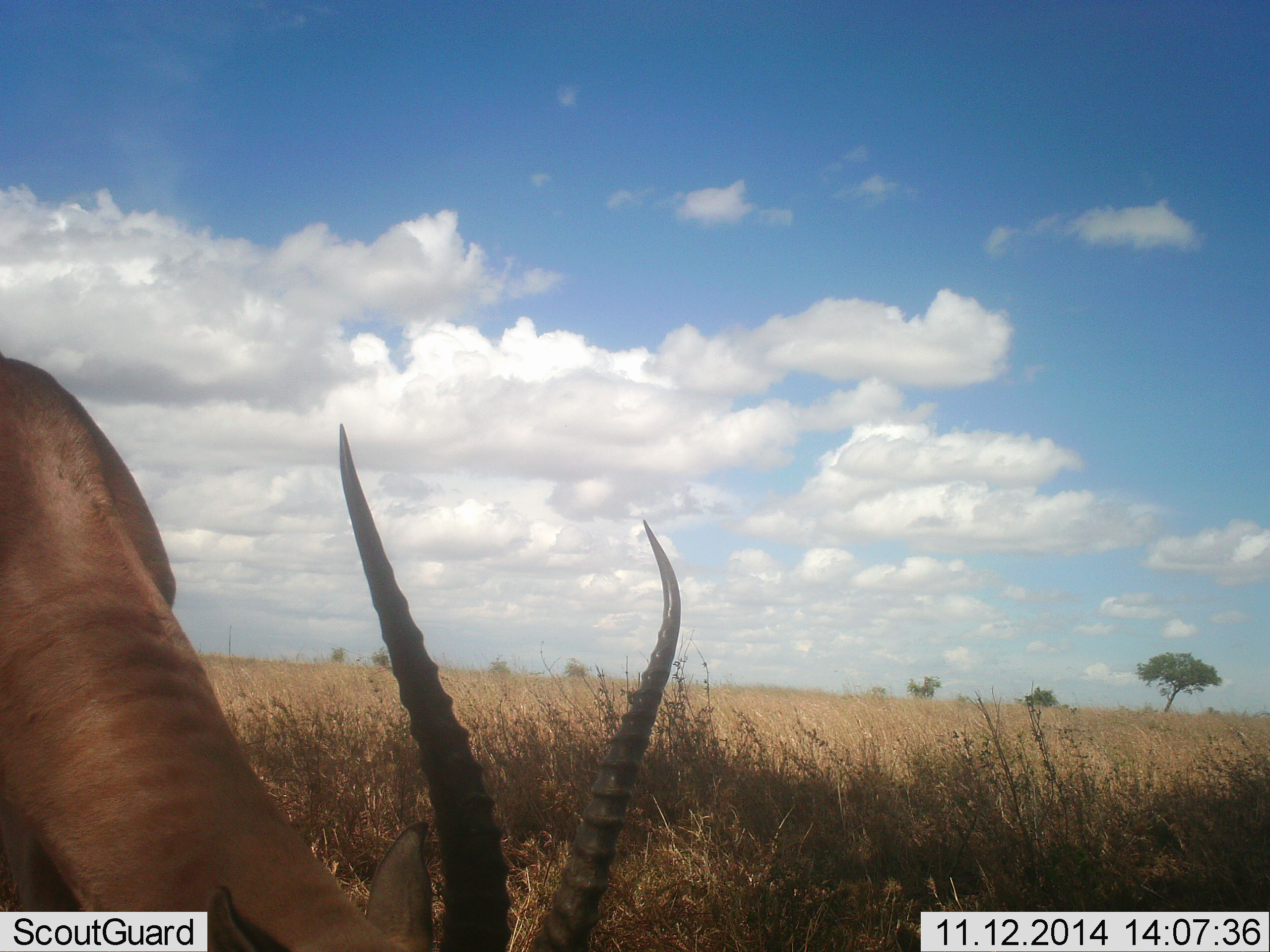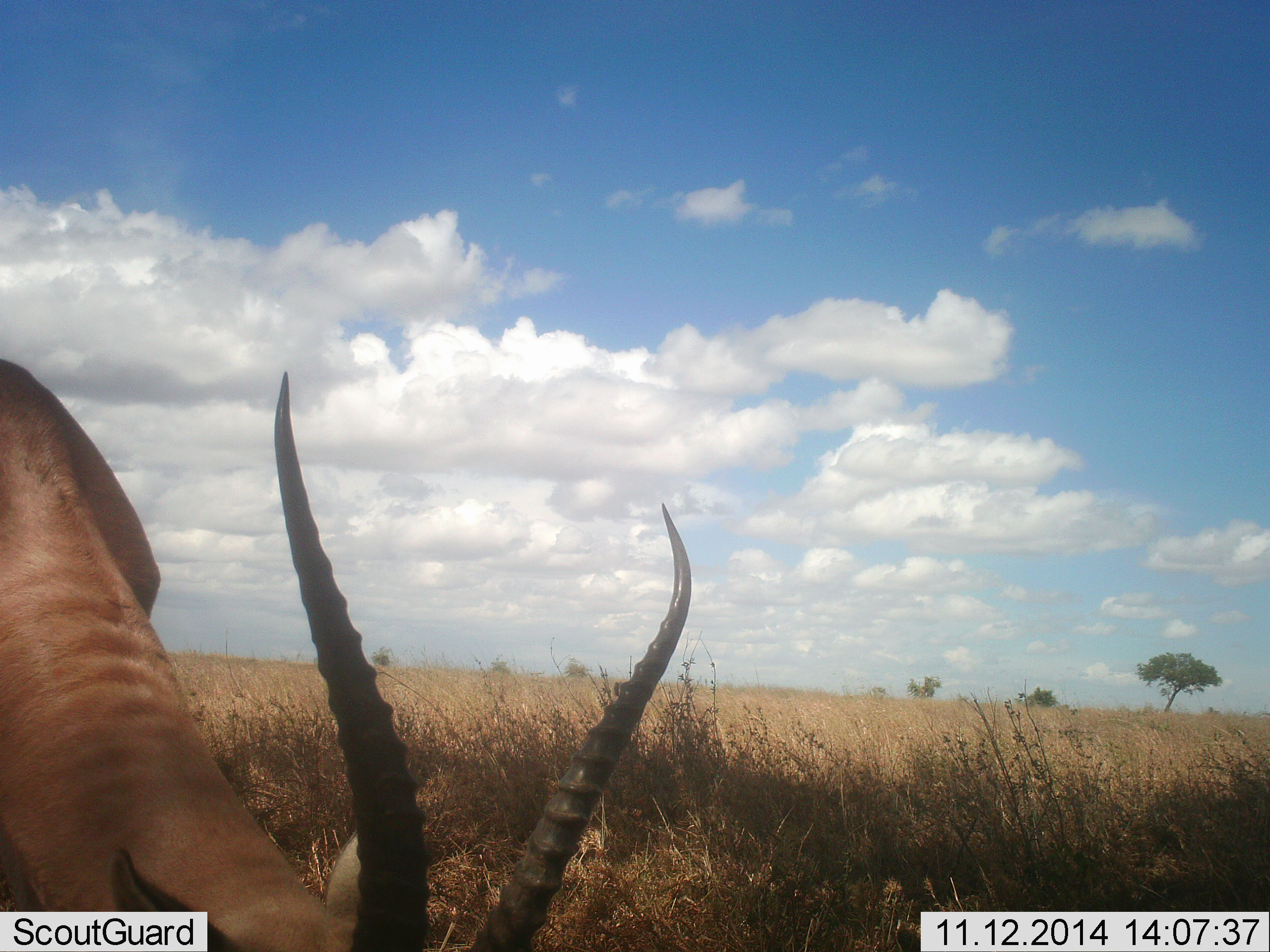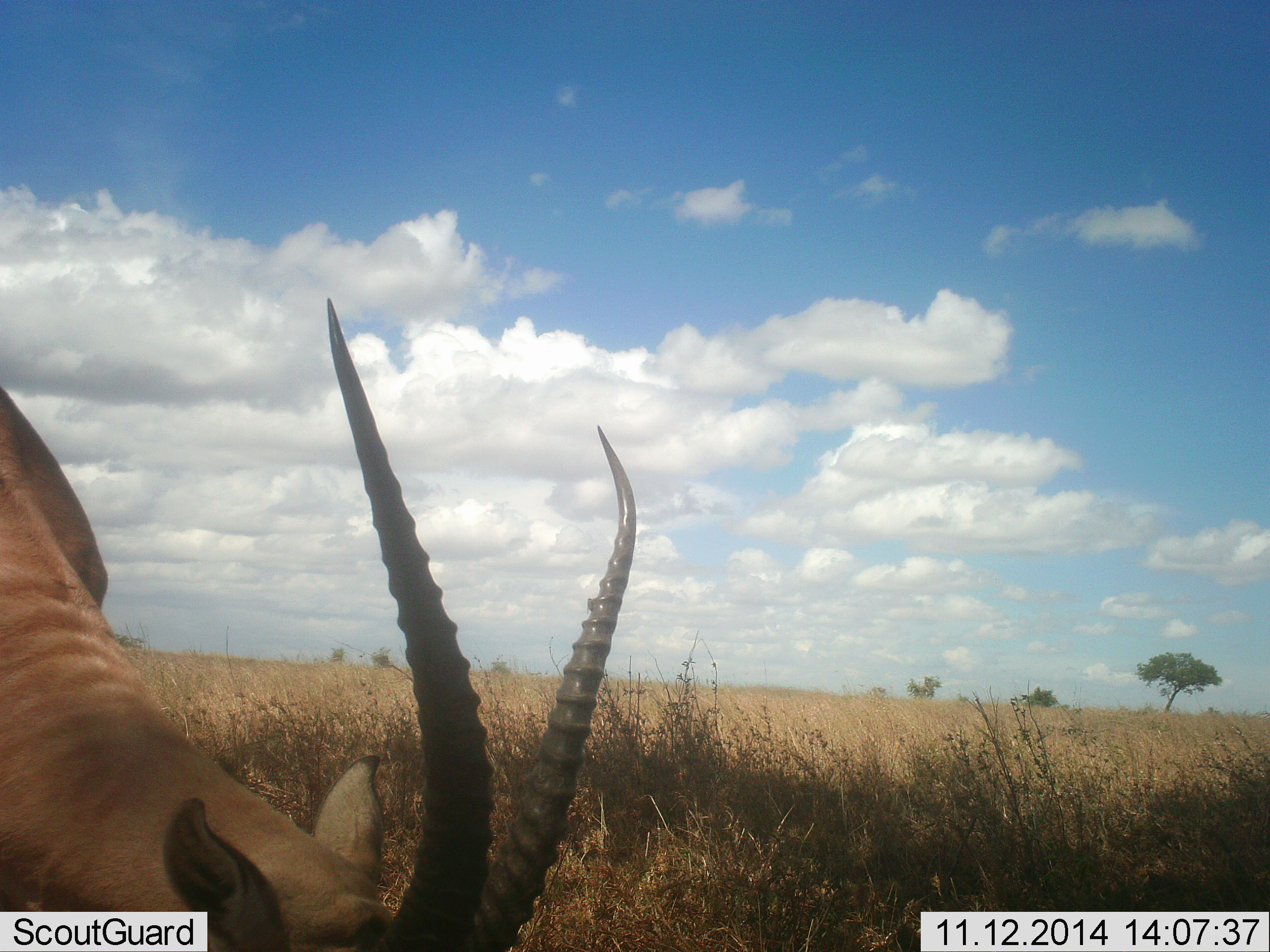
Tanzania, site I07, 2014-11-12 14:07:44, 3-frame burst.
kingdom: Animalia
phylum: Chordata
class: Mammalia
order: Artiodactyla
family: Bovidae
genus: Nanger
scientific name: Nanger granti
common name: grant's gazelle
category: gazellegrants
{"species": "gazellegrants (grant's gazelle) (Nanger granti)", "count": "1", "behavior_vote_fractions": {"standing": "30%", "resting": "0%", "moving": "0%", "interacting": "0%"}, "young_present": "0%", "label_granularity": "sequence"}